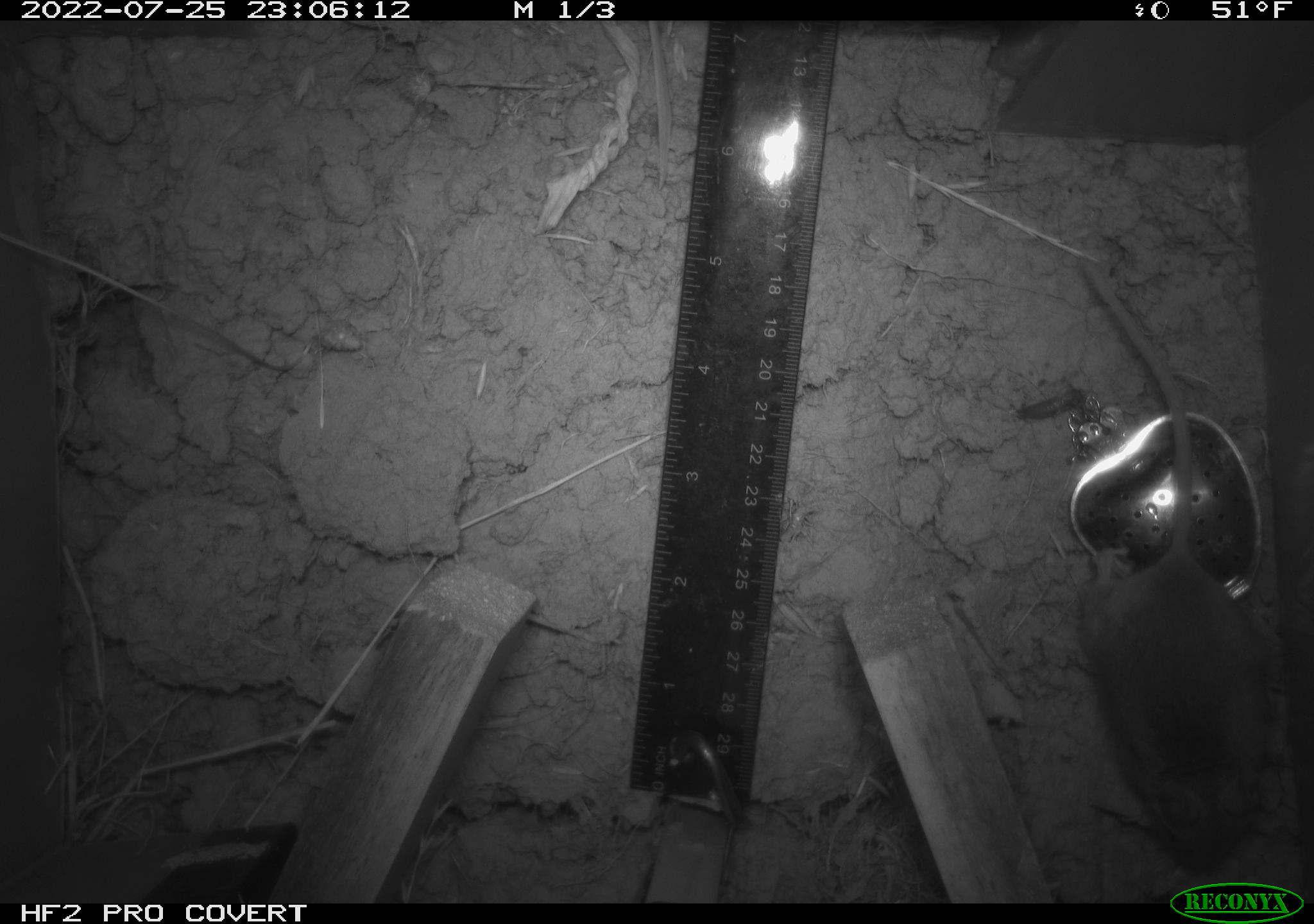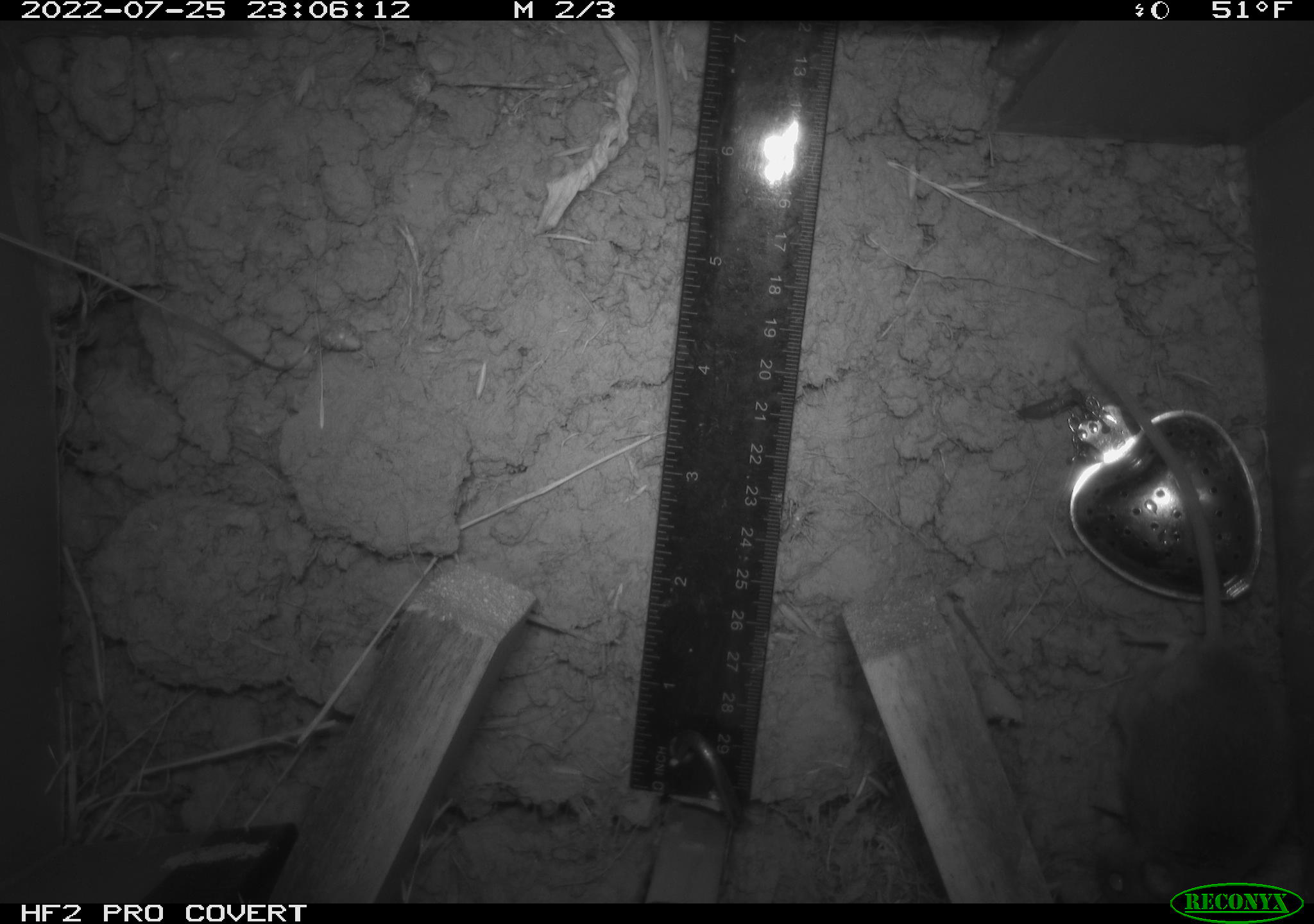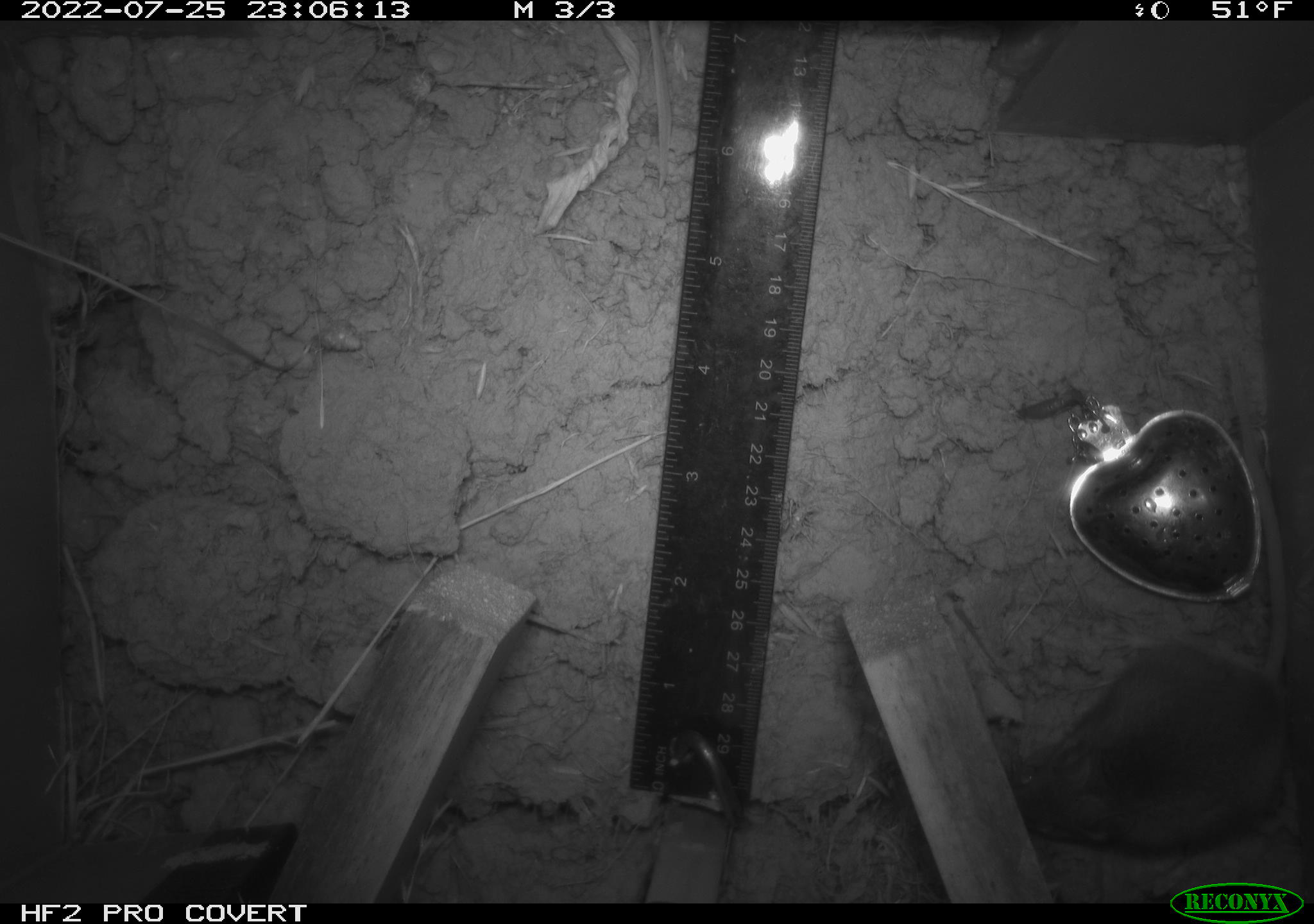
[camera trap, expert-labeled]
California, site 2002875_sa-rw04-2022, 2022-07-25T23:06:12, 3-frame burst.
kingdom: Animalia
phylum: Chordata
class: Mammalia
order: Rodentia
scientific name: Rodentia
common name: mouse species